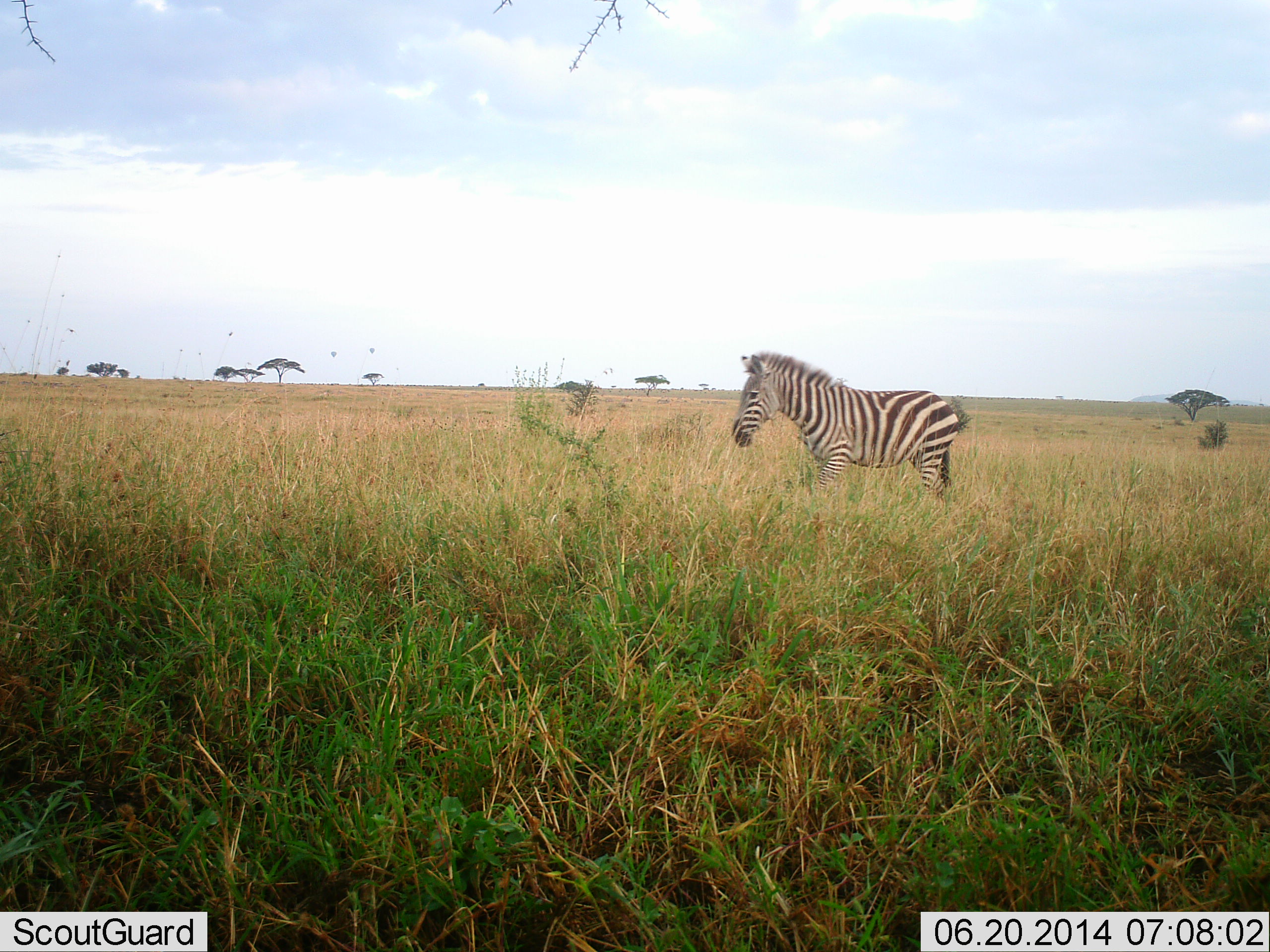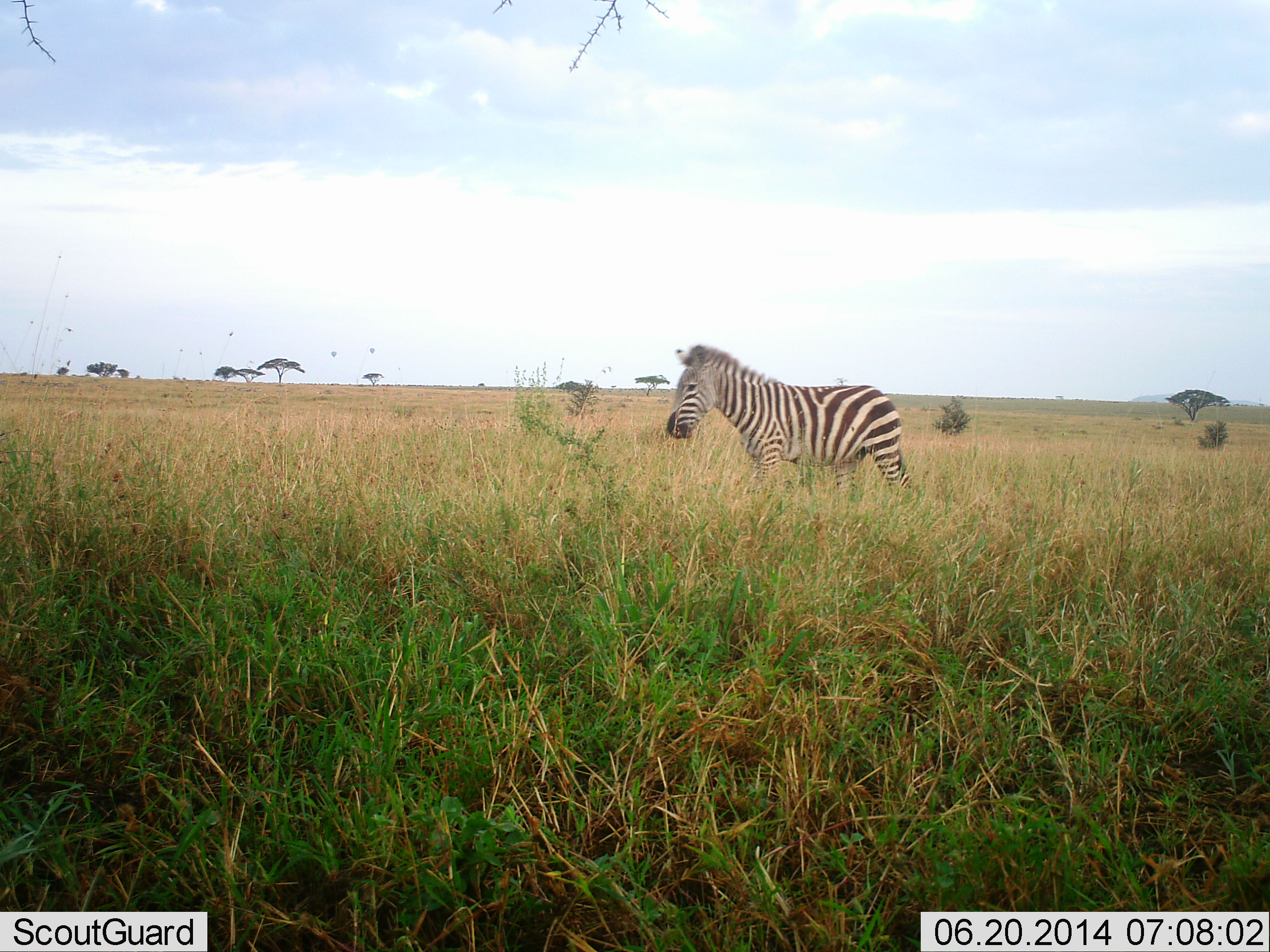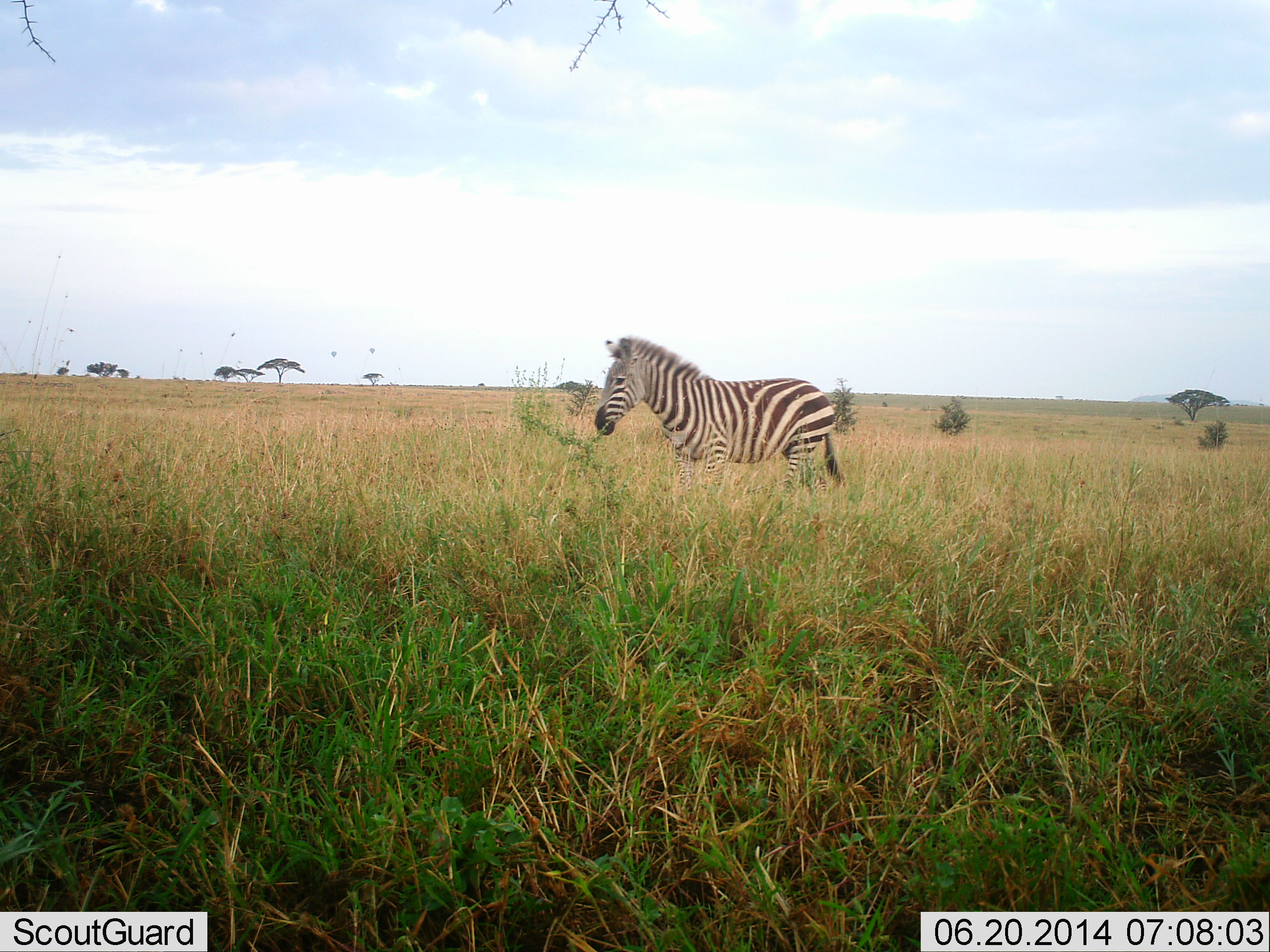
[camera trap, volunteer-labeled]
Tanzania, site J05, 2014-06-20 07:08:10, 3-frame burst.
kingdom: Animalia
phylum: Chordata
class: Mammalia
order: Perissodactyla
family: Equidae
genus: Equus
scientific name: Equus quagga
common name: plains zebra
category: zebra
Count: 1.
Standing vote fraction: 9%.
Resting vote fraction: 0%.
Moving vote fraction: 91%.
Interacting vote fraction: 0%.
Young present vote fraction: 0%.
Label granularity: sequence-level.